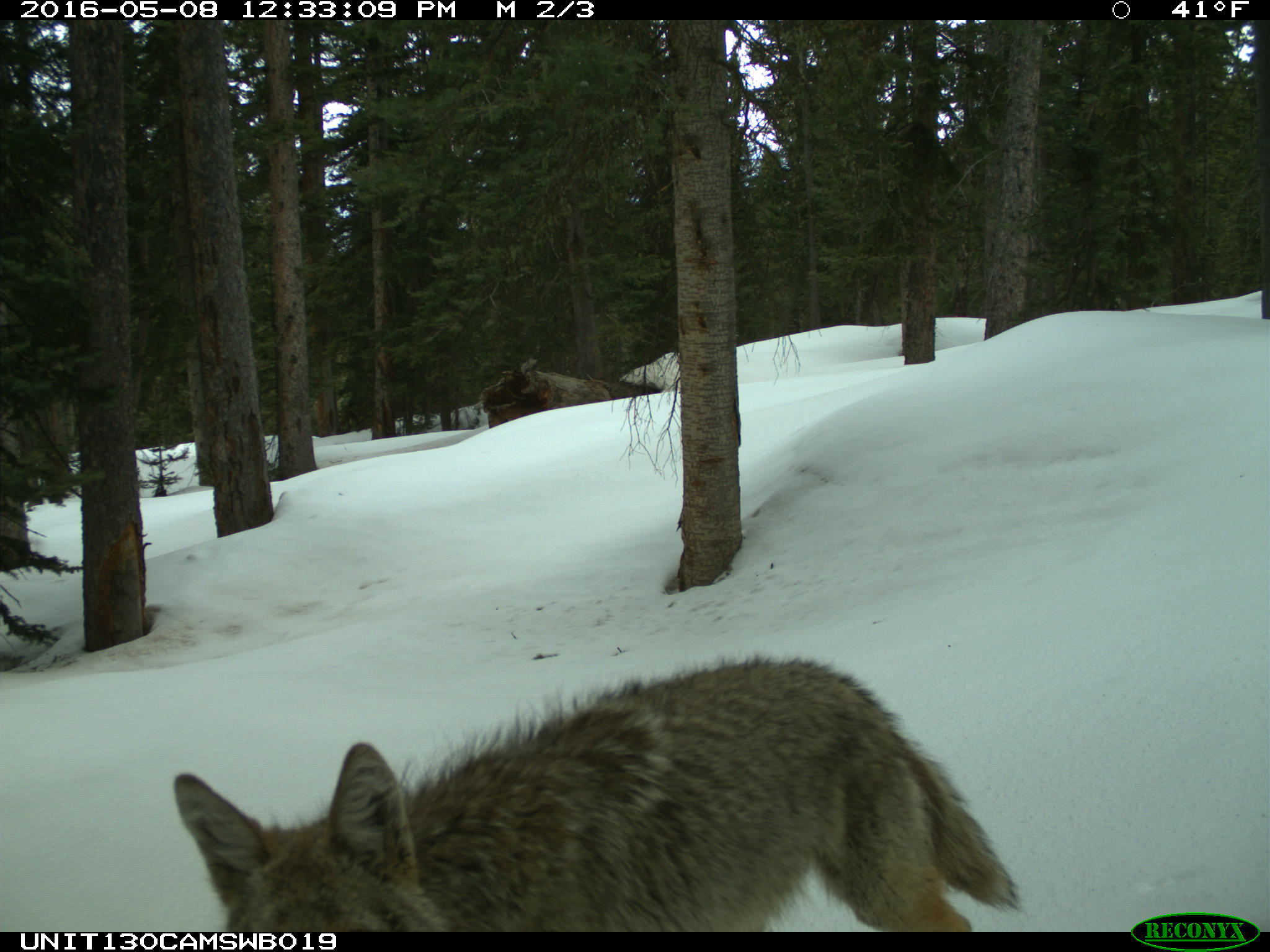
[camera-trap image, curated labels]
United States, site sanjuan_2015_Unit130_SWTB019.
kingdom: Animalia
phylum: Chordata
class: Mammalia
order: Carnivora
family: Canidae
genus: Canis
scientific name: Canis latrans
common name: coyote